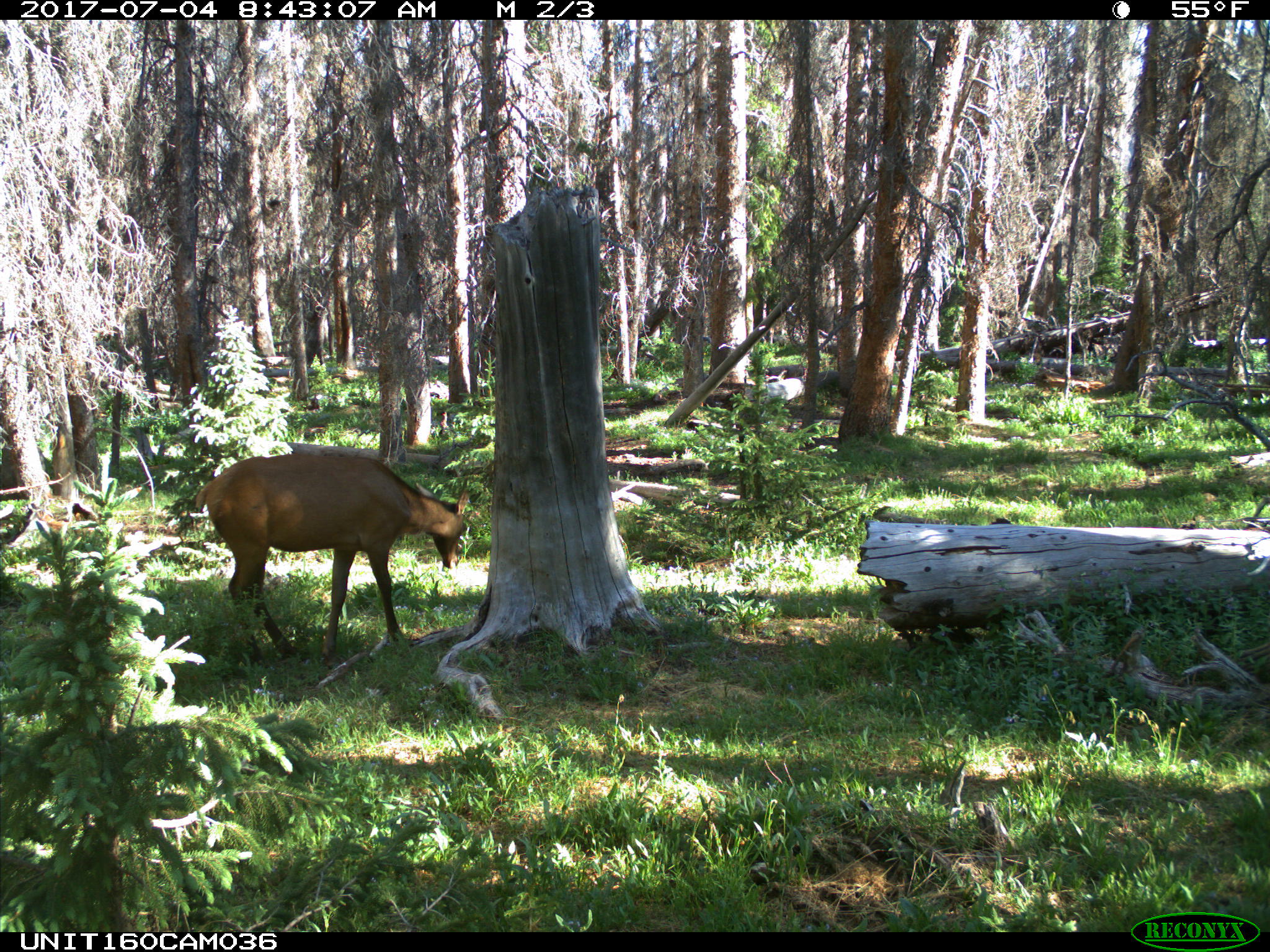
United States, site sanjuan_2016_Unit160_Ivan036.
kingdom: Animalia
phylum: Chordata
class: Mammalia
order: Artiodactyla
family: Cervidae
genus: Cervus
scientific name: Cervus elaphus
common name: red deer